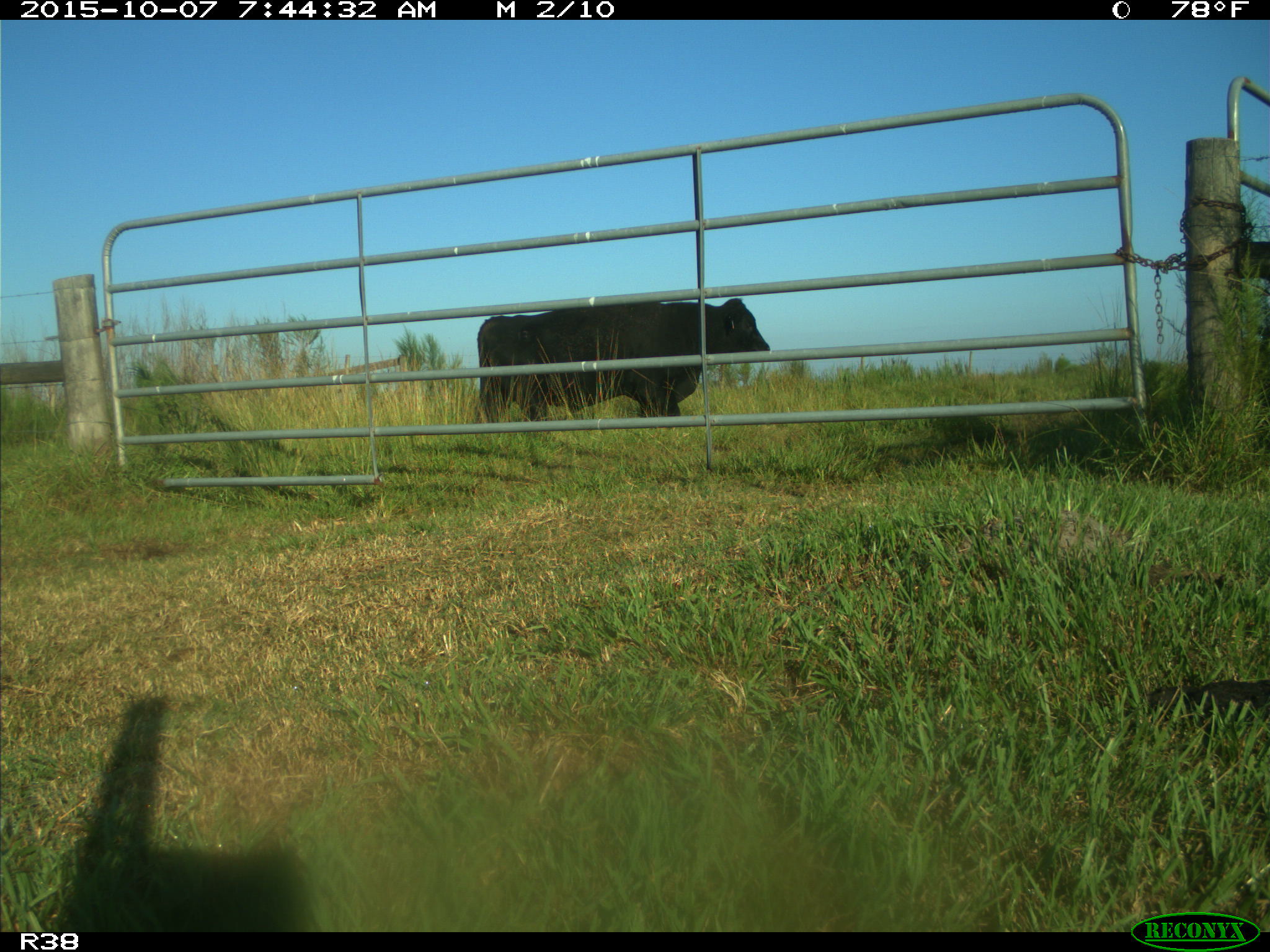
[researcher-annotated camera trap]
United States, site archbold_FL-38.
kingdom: Animalia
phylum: Chordata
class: Mammalia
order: Artiodactyla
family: Bovidae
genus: Bos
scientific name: Bos taurus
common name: domestic cow